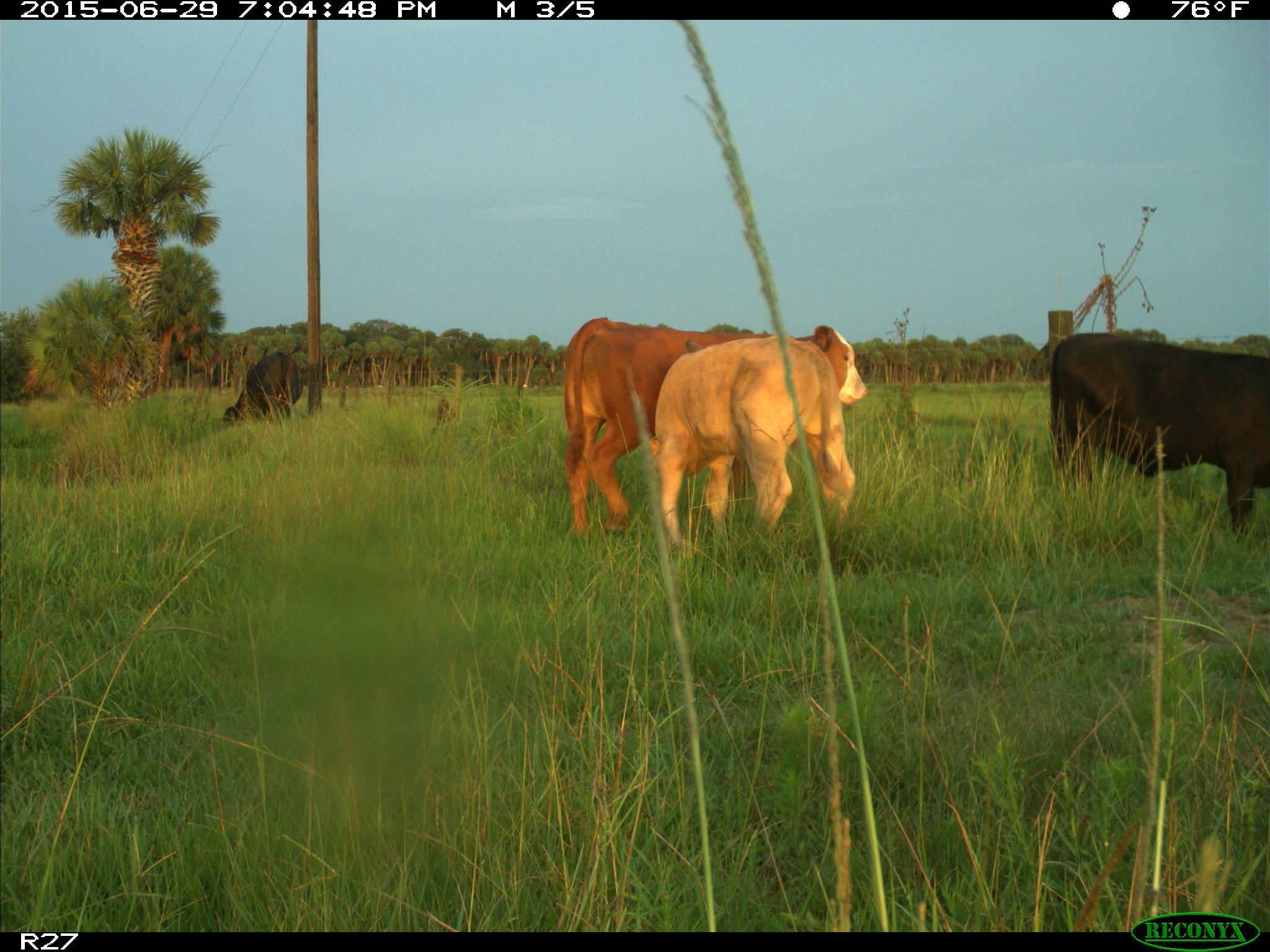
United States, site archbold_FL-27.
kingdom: Animalia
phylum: Chordata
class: Mammalia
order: Artiodactyla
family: Bovidae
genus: Bos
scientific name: Bos taurus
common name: domestic cow